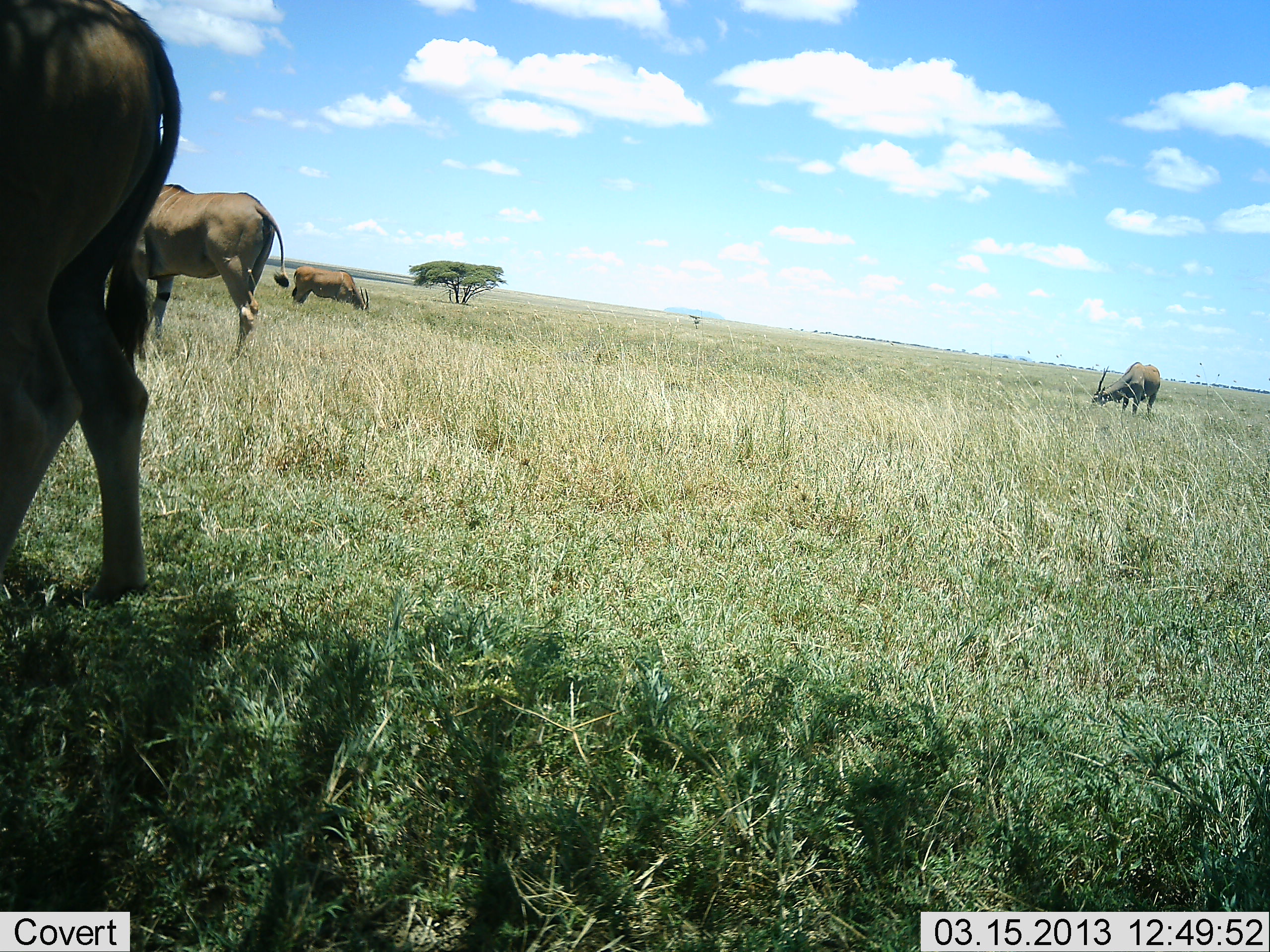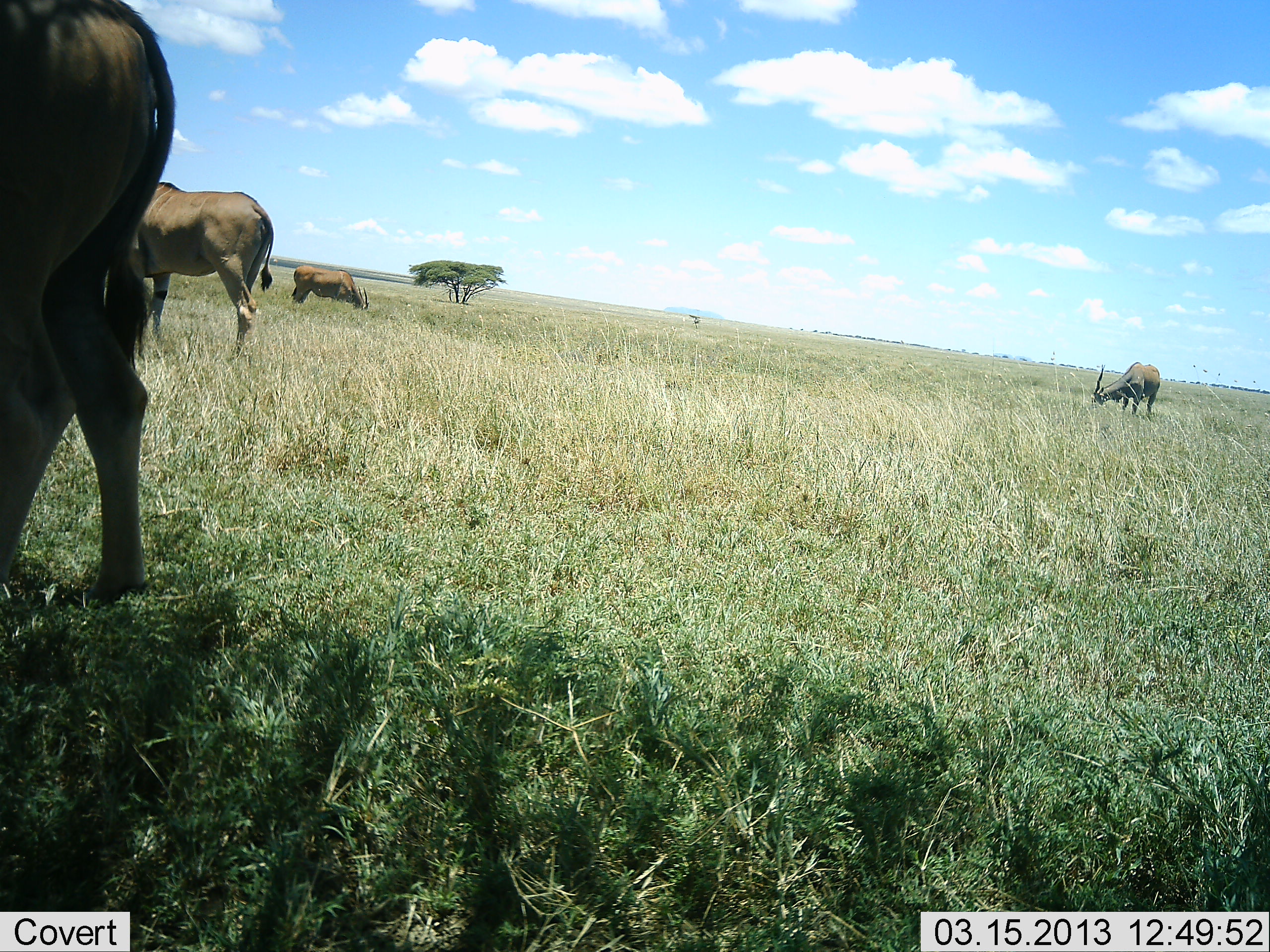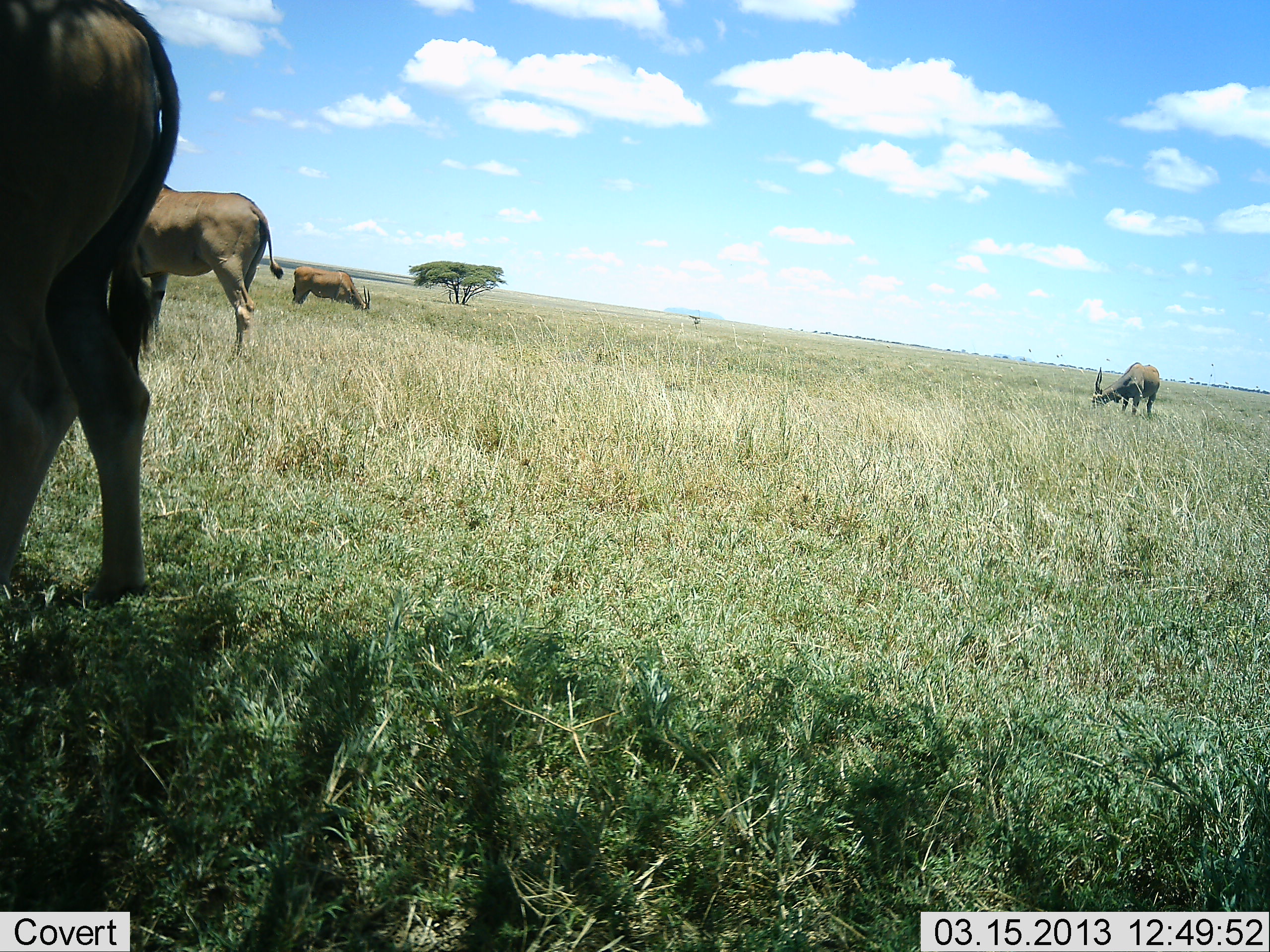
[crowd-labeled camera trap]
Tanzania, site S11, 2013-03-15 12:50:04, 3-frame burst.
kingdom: Animalia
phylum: Chordata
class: Mammalia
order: Artiodactyla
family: Bovidae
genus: Tragelaphus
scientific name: Tragelaphus oryx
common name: eland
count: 4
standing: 45%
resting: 0%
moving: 0%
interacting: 0%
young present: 3%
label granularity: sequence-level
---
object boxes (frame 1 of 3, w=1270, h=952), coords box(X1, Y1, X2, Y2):
animal: box(0, 0, 184, 607); box(130, 181, 290, 363); box(1091, 361, 1161, 420); box(292, 266, 371, 314)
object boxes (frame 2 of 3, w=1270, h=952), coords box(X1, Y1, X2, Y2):
animal: box(0, 0, 177, 607); box(127, 181, 274, 357); box(1089, 362, 1162, 416); box(291, 265, 370, 312)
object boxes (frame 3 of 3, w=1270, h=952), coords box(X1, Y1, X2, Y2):
animal: box(0, 0, 182, 610); box(133, 182, 285, 362); box(292, 265, 371, 320); box(1092, 361, 1161, 422)